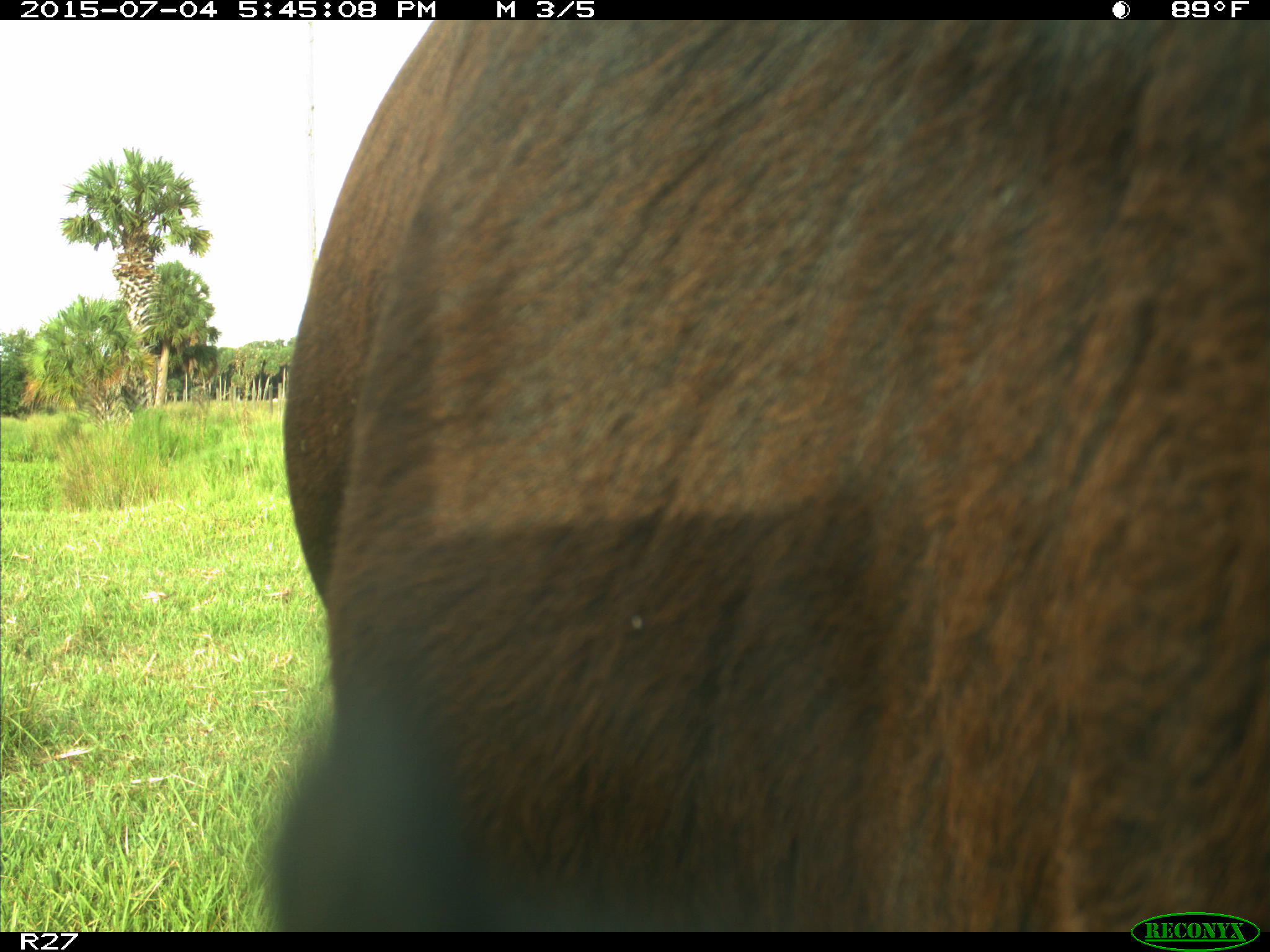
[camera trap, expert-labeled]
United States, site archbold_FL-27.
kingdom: Animalia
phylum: Chordata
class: Mammalia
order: Artiodactyla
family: Bovidae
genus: Bos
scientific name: Bos taurus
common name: domestic cow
Bos taurus (domestic cow).